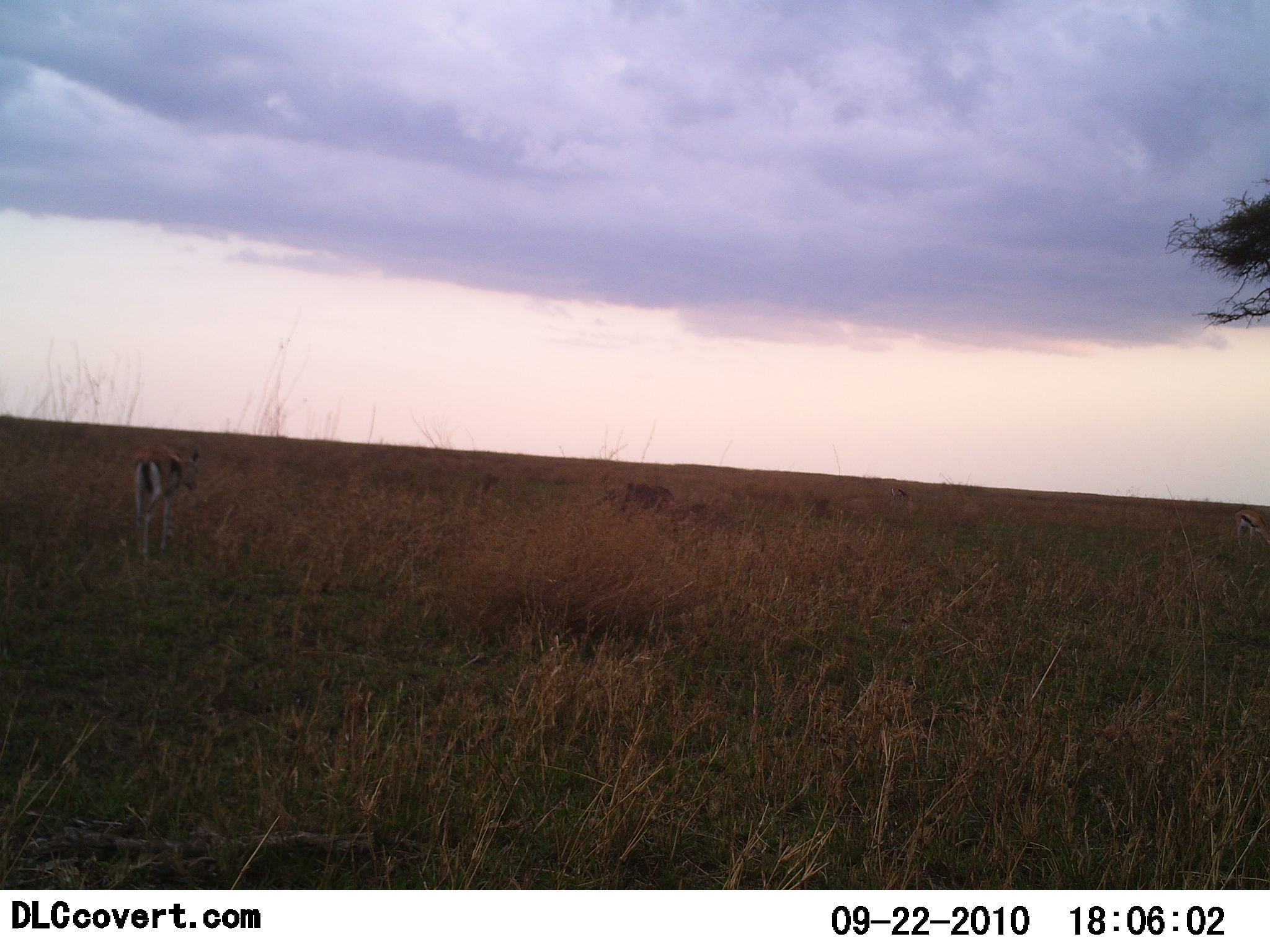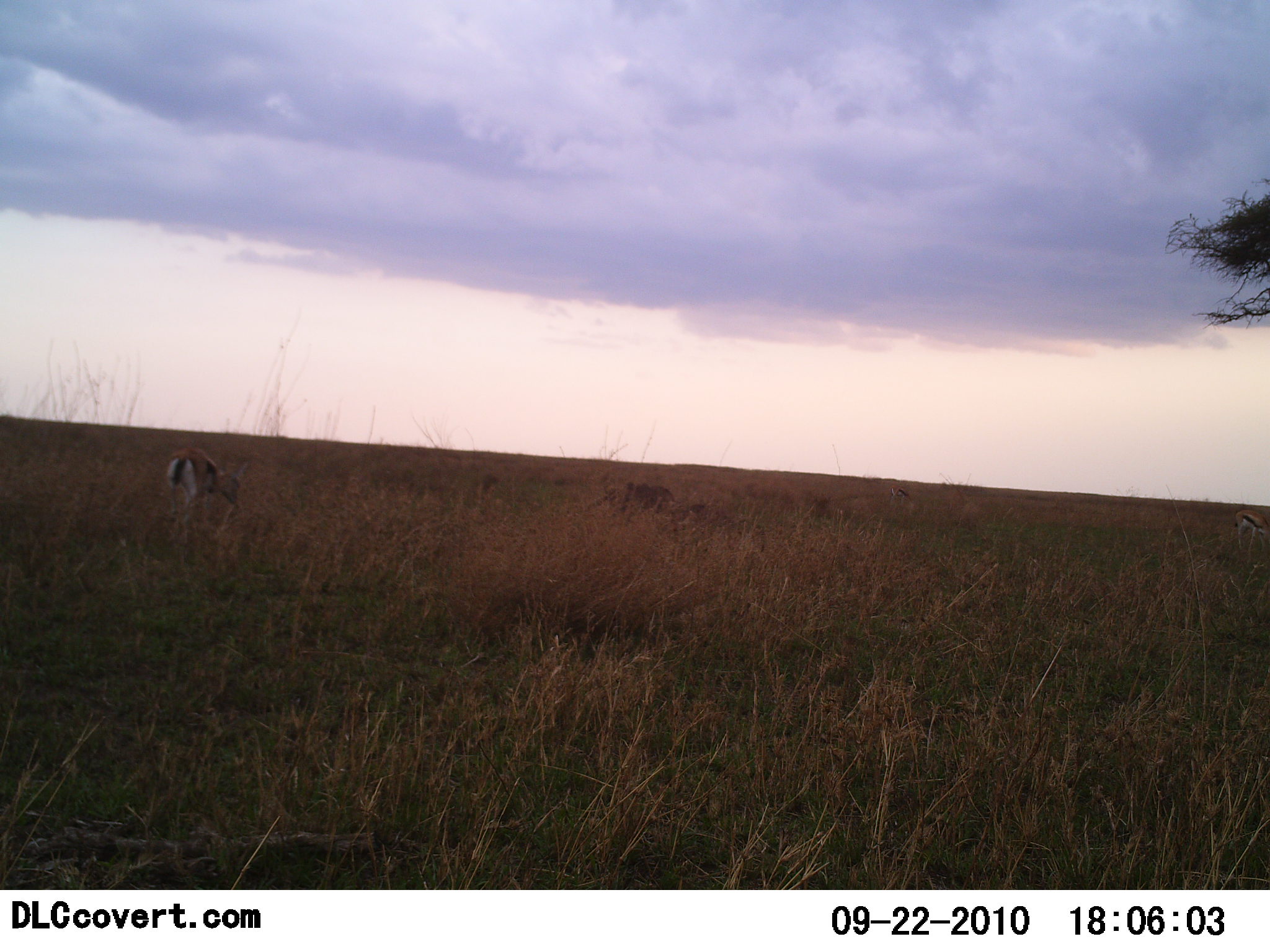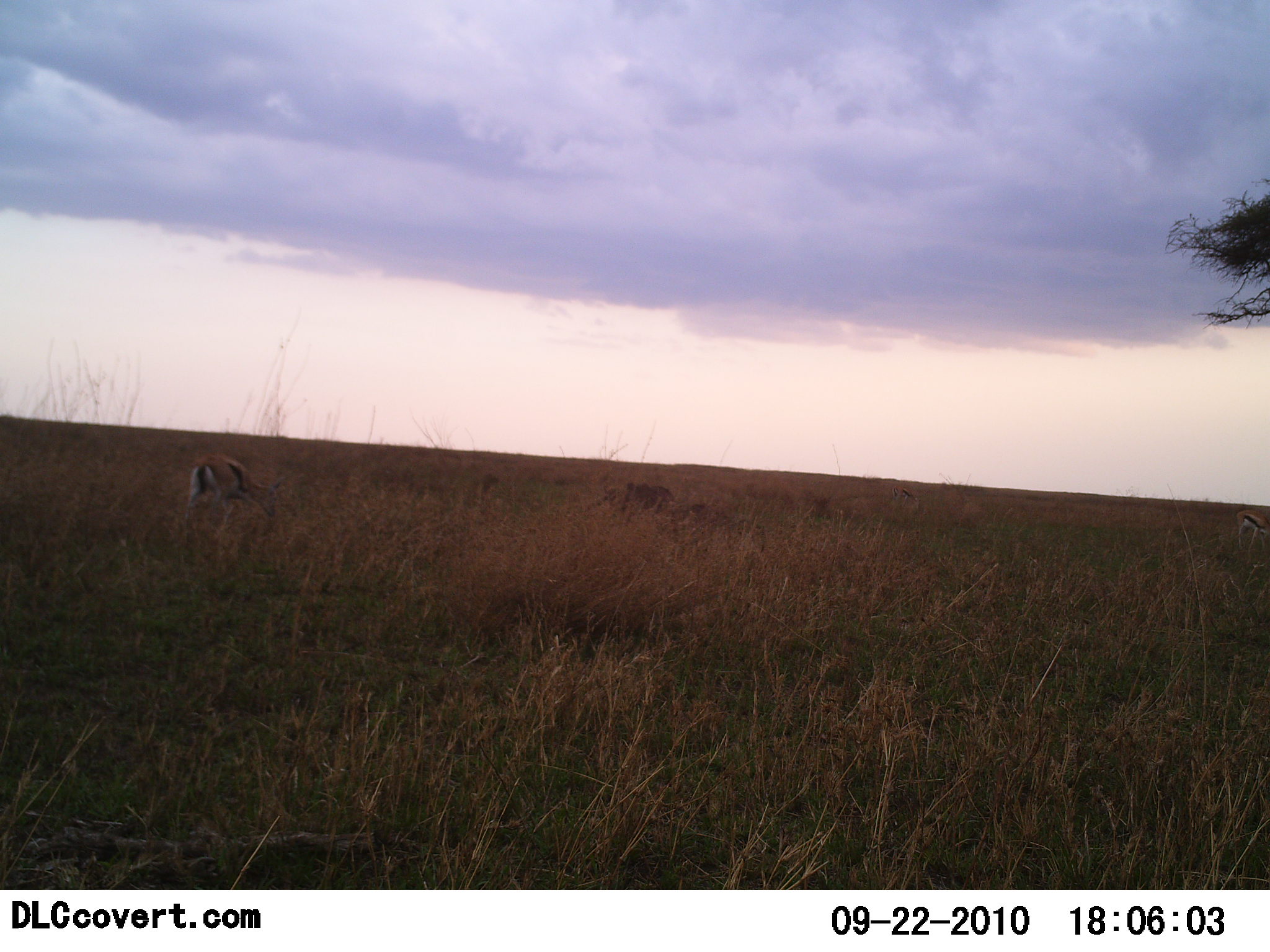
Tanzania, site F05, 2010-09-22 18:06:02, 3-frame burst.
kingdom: Animalia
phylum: Chordata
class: Mammalia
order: Artiodactyla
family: Bovidae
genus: Eudorcas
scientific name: Eudorcas thomsonii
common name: thomson's gazelle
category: gazellethomsons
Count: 2.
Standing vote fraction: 17%.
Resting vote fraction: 0%.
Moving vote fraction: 61%.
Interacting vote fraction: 0%.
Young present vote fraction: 0%.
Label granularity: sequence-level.